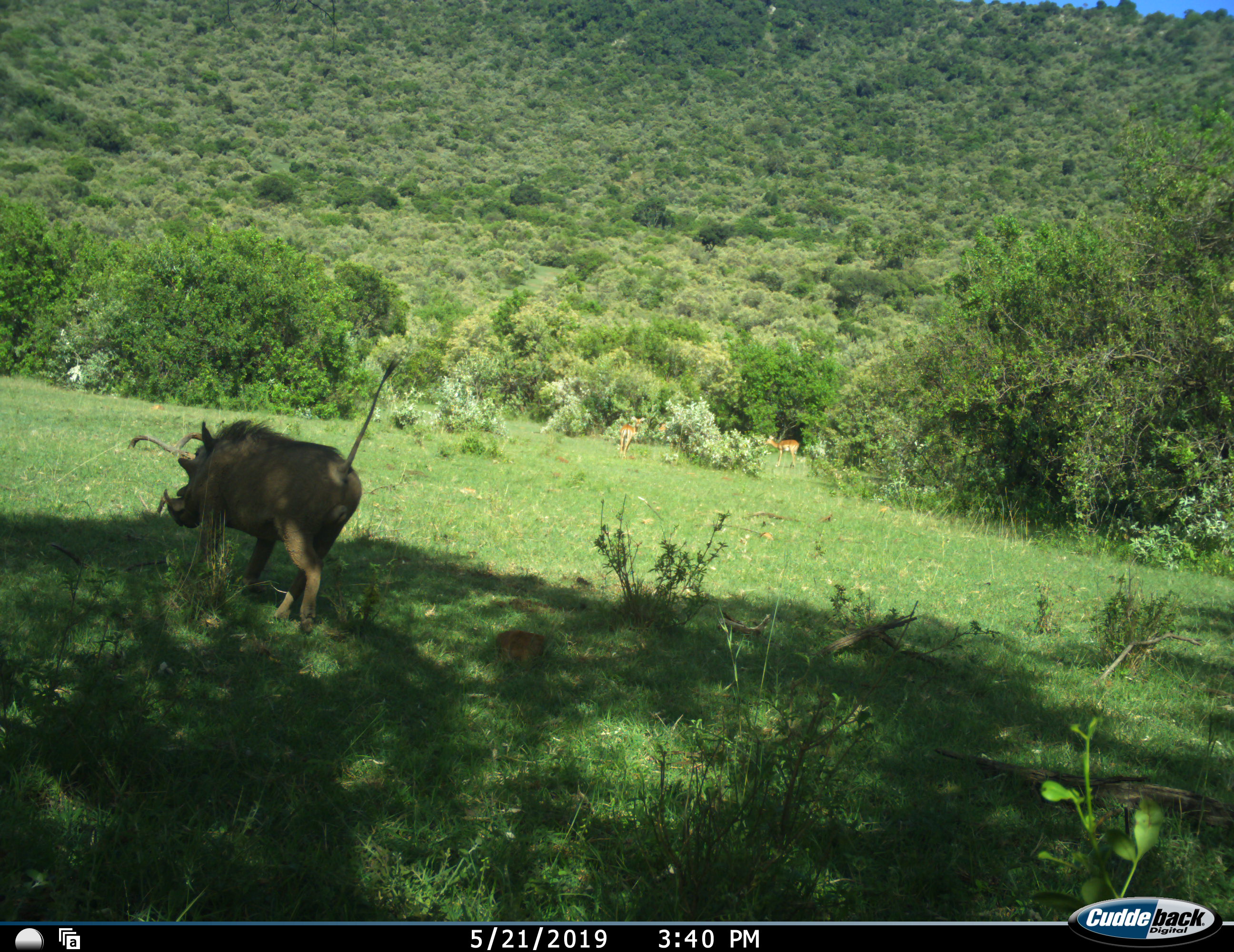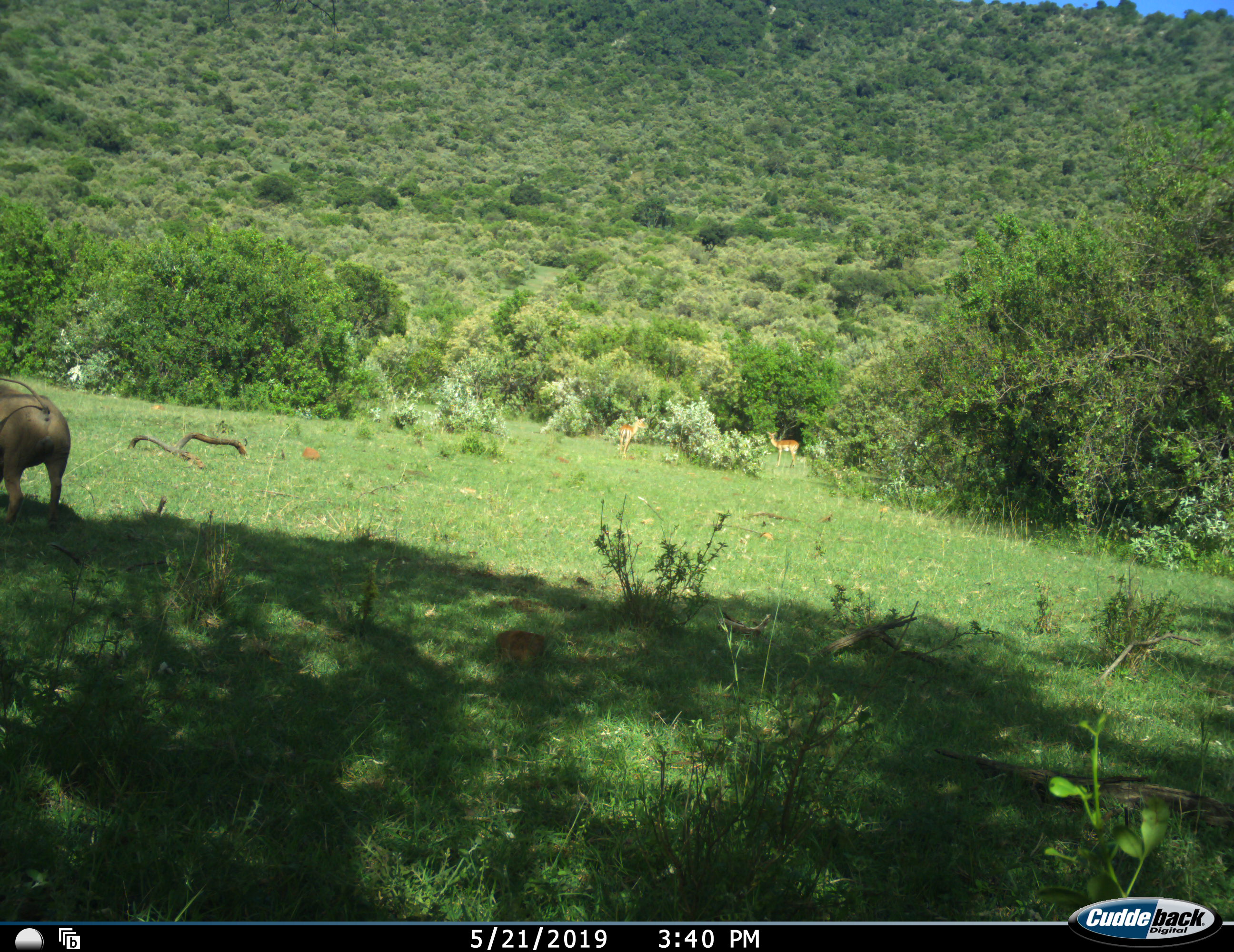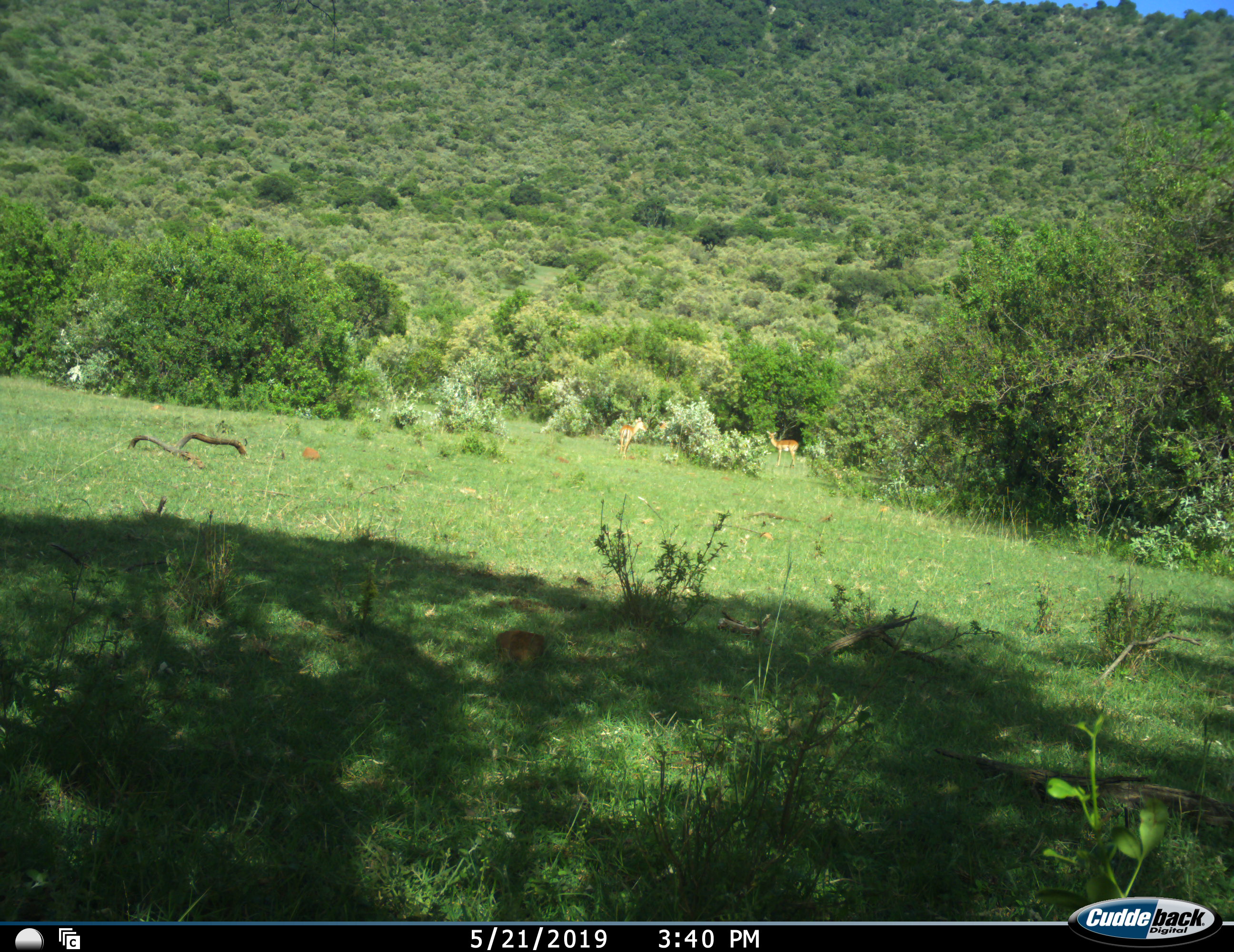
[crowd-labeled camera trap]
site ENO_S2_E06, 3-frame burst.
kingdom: Animalia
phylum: Chordata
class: Mammalia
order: Artiodactyla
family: Bovidae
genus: Aepyceros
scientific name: Aepyceros melampus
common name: impala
Impala (Aepyceros melampus), count 3. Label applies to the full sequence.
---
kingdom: Animalia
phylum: Chordata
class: Mammalia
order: Artiodactyla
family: Suidae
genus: Phacochoerus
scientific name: Phacochoerus africanus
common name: warthog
Warthog (Phacochoerus africanus), count 1. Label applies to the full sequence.